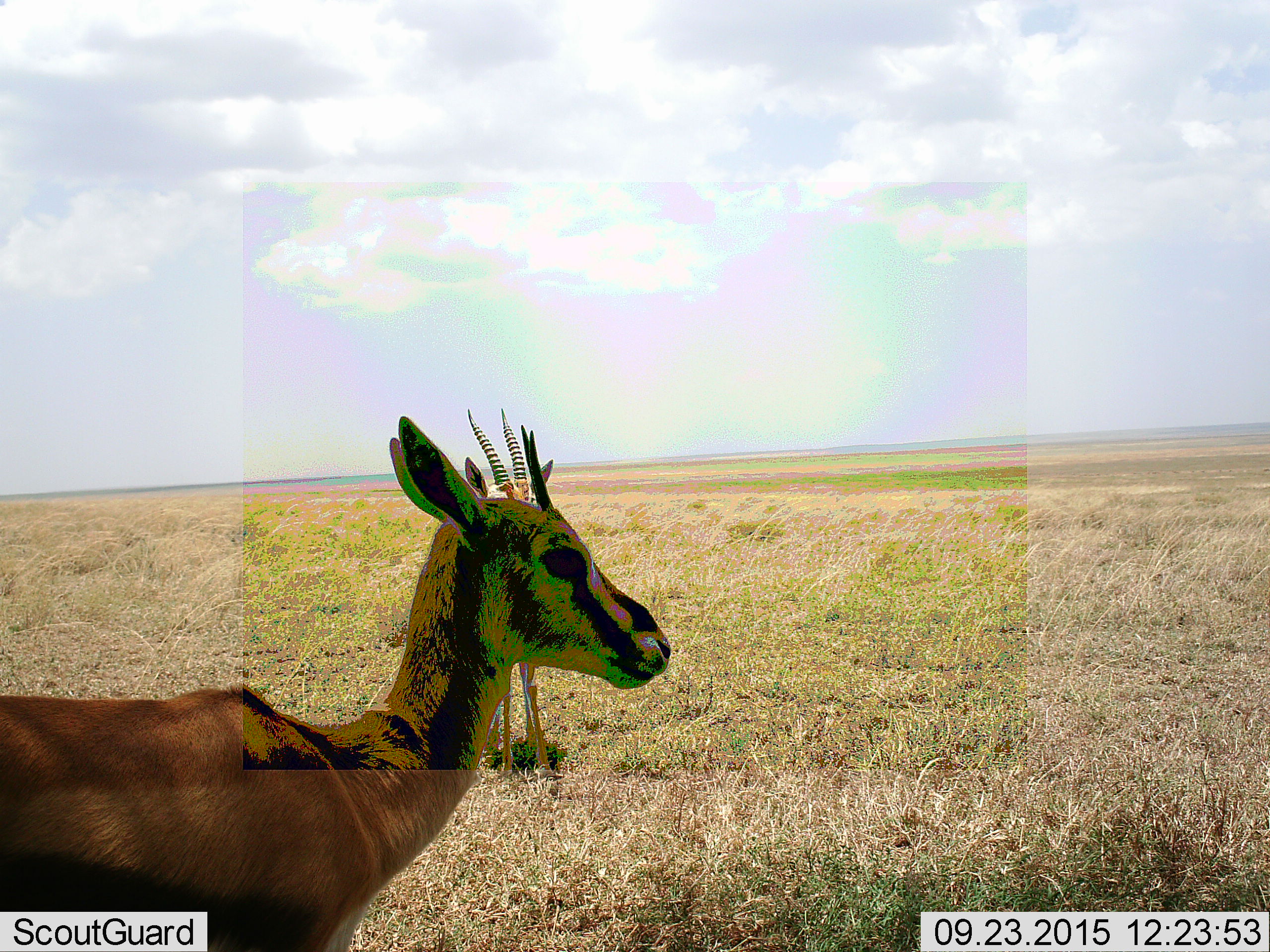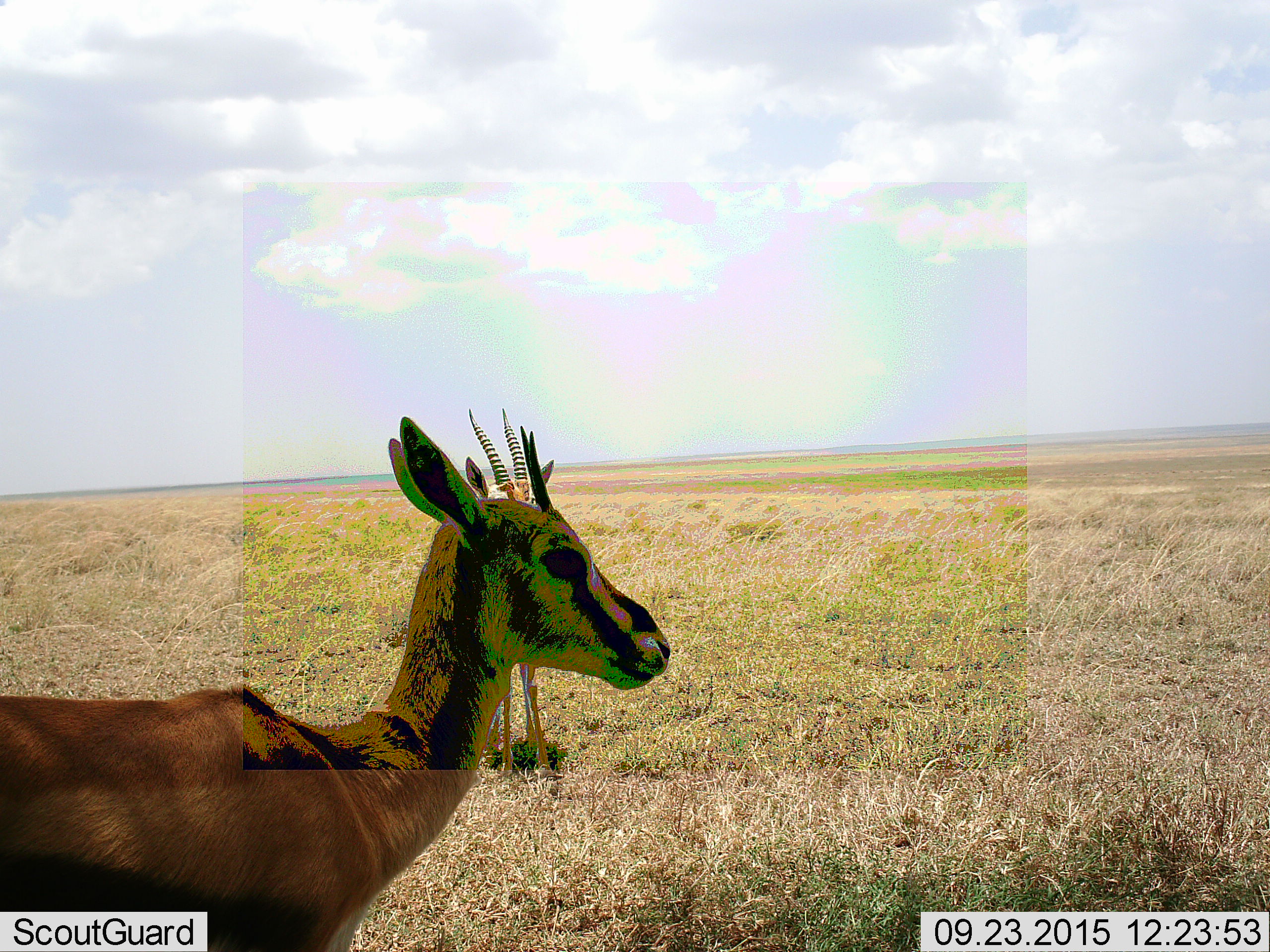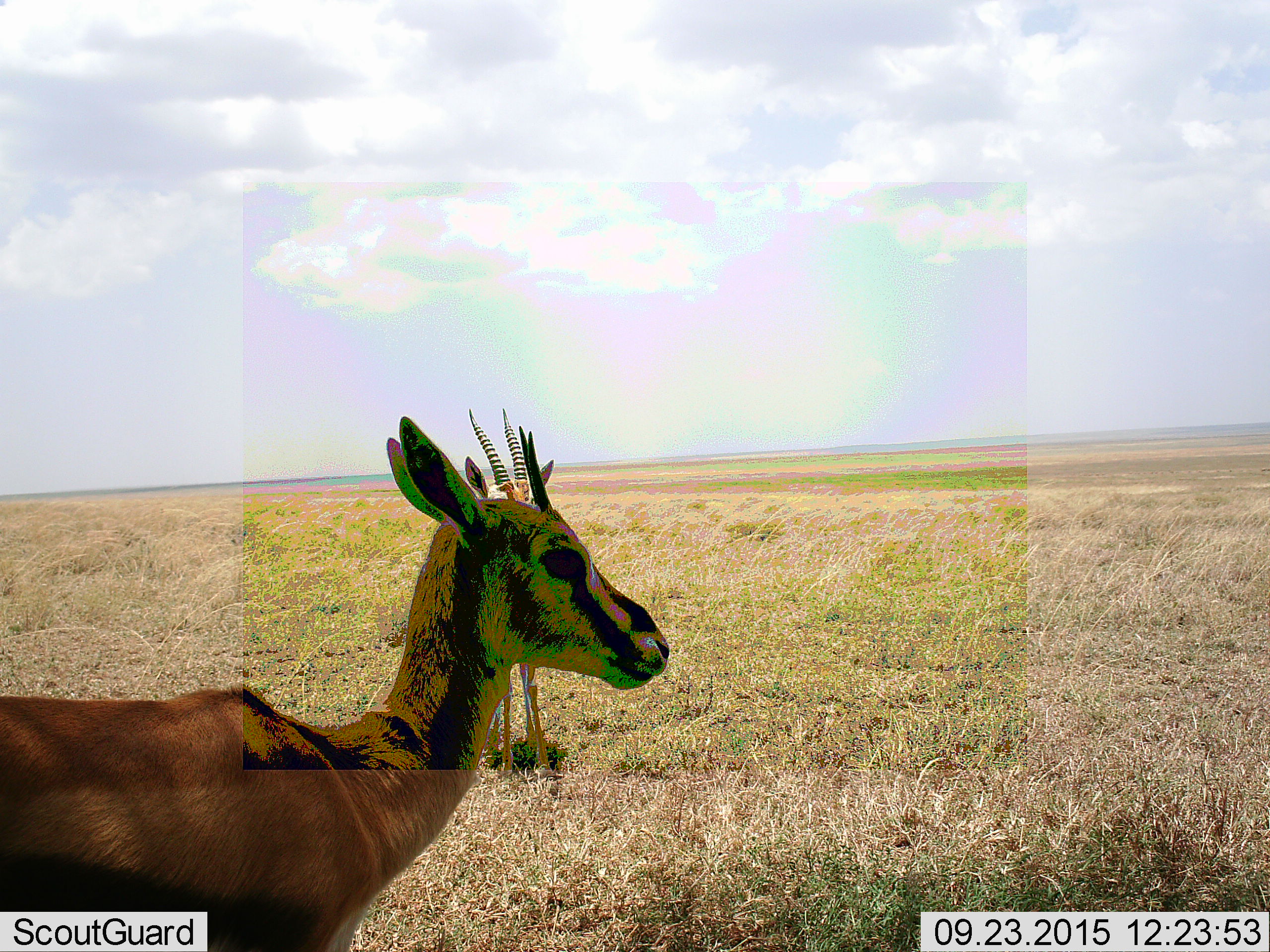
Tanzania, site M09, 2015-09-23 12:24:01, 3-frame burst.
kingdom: Animalia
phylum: Chordata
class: Mammalia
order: Artiodactyla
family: Bovidae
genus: Eudorcas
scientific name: Eudorcas thomsonii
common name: thomson's gazelle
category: gazellethomsons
Gazellethomsons (thomson's gazelle) (Eudorcas thomsonii), count 2. Behavior (volunteer vote fractions): standing 100%, resting 0%, moving 0%, interacting 0%. Young present (vote fraction): 0%. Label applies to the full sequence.